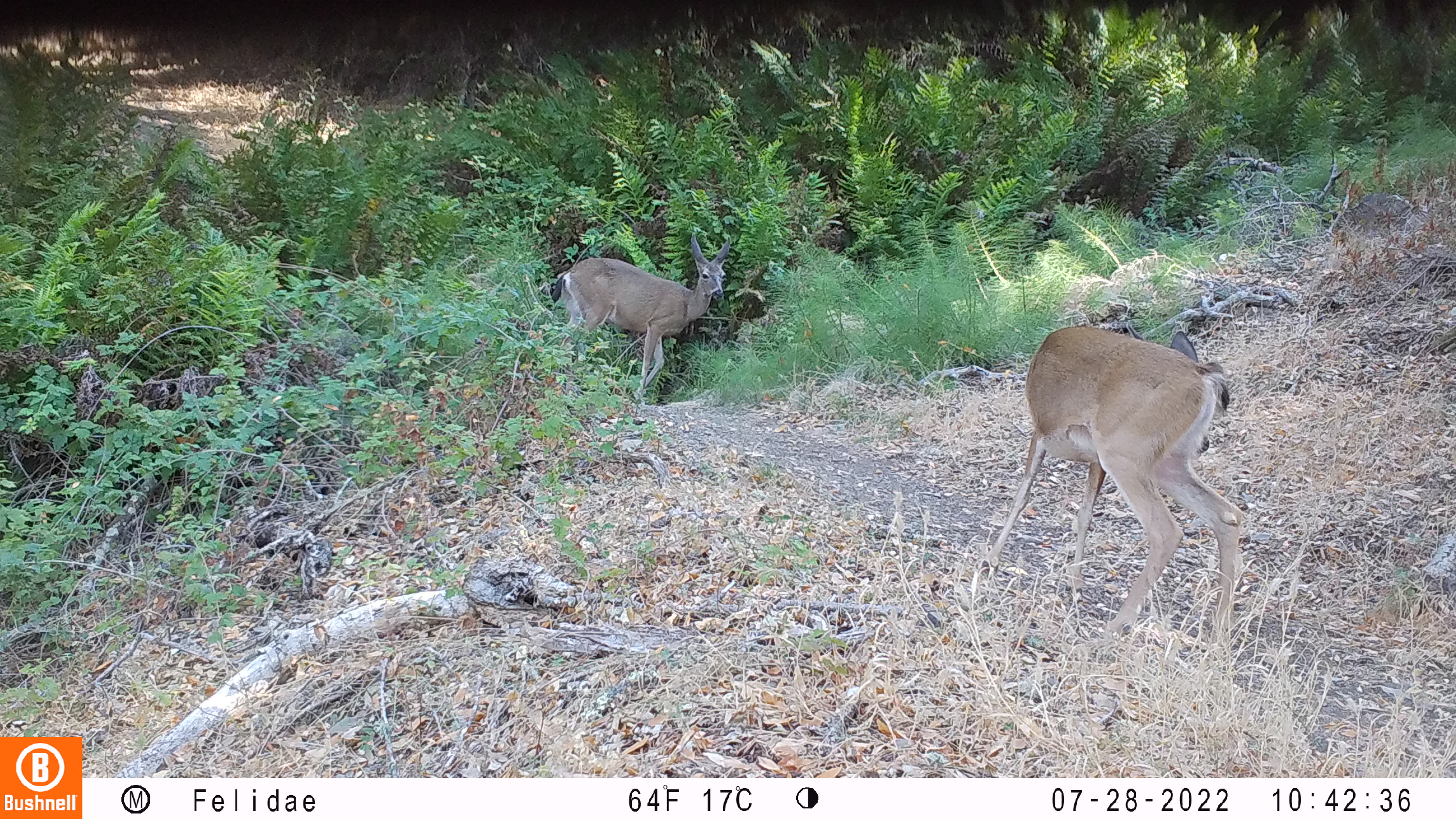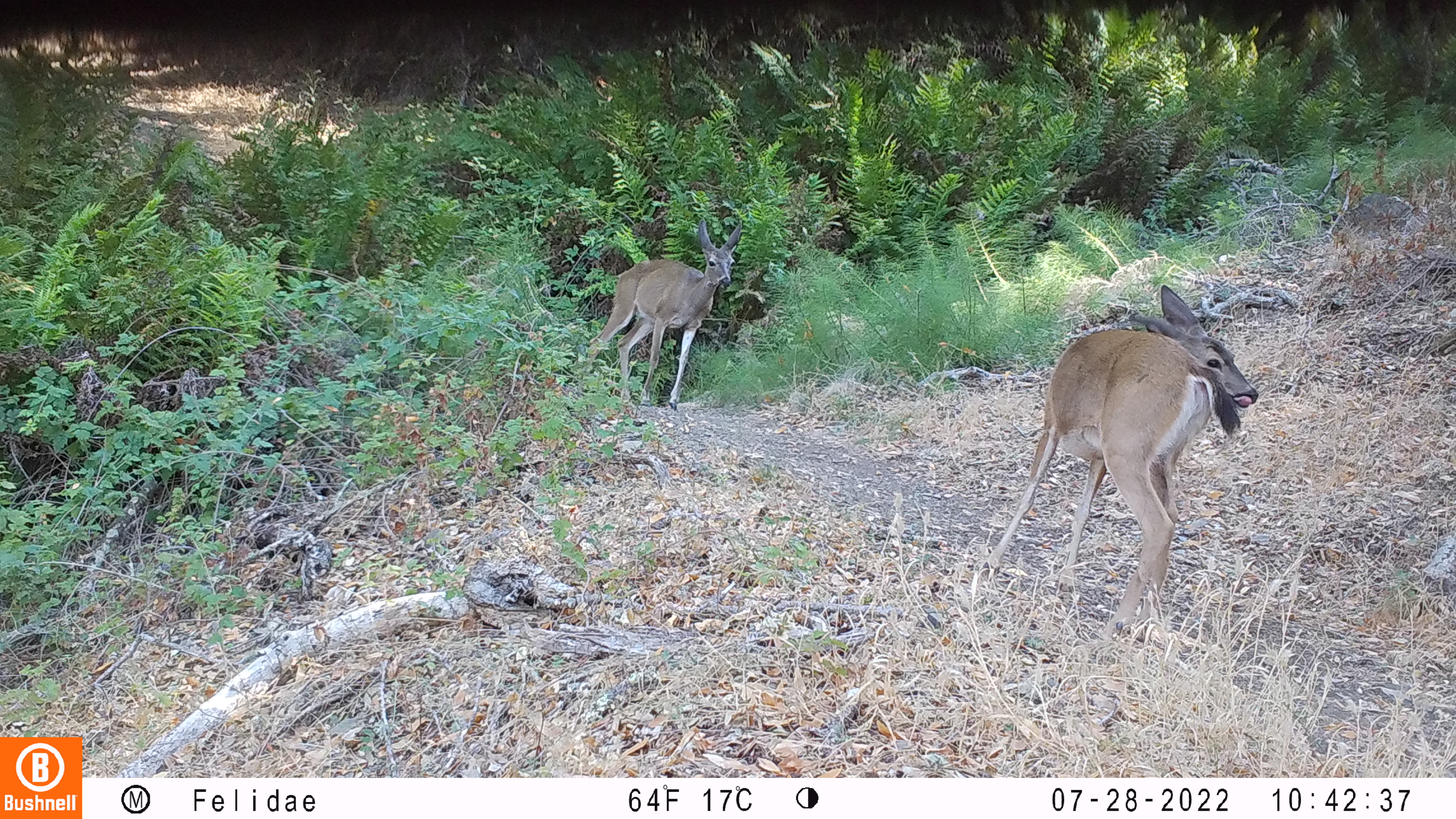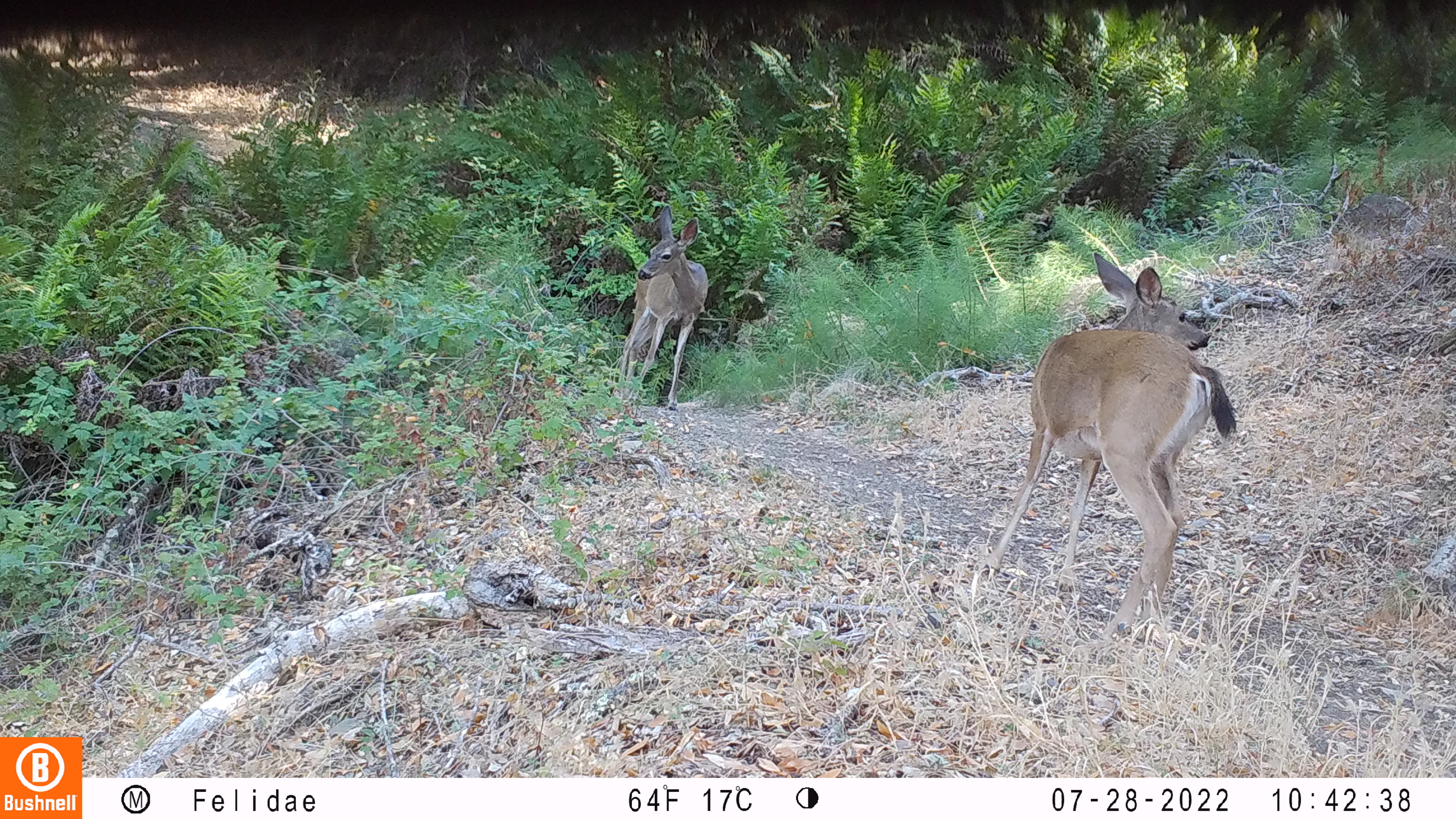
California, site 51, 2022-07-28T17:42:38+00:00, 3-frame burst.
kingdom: Animalia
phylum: Chordata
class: Mammalia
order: Artiodactyla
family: Cervidae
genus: Odocoileus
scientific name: Odocoileus hemionus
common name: mule deer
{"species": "mule deer (Odocoileus hemionus)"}